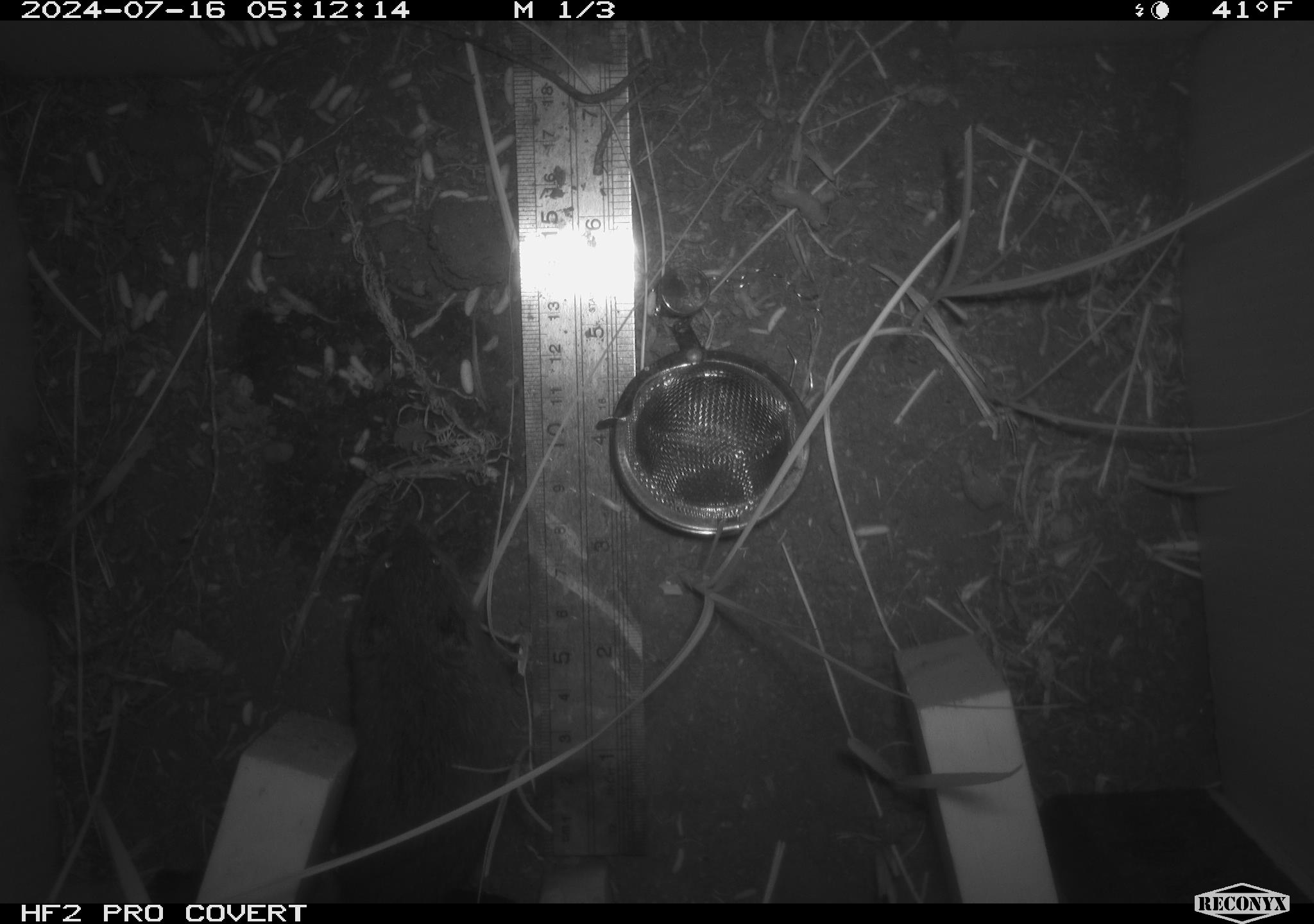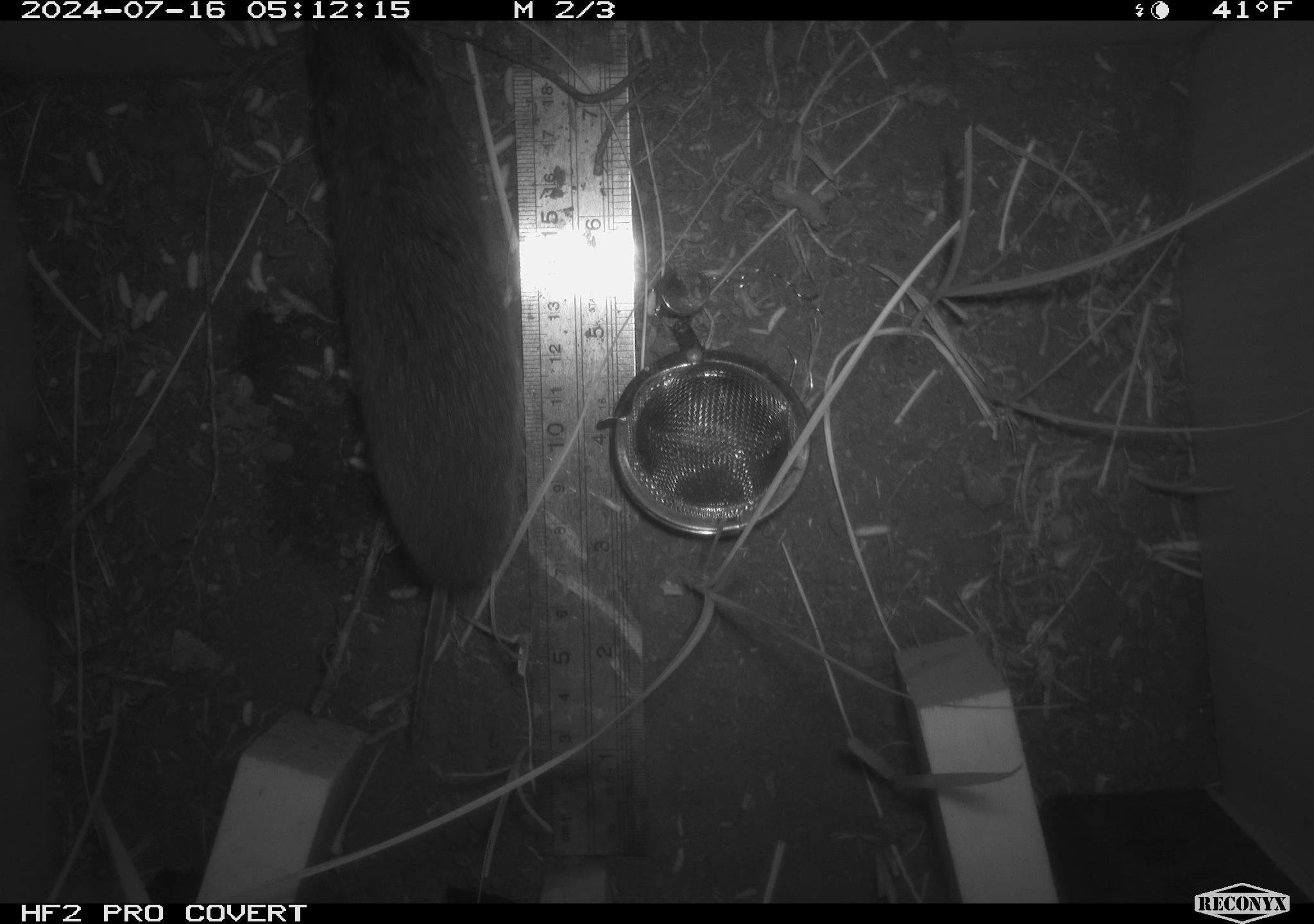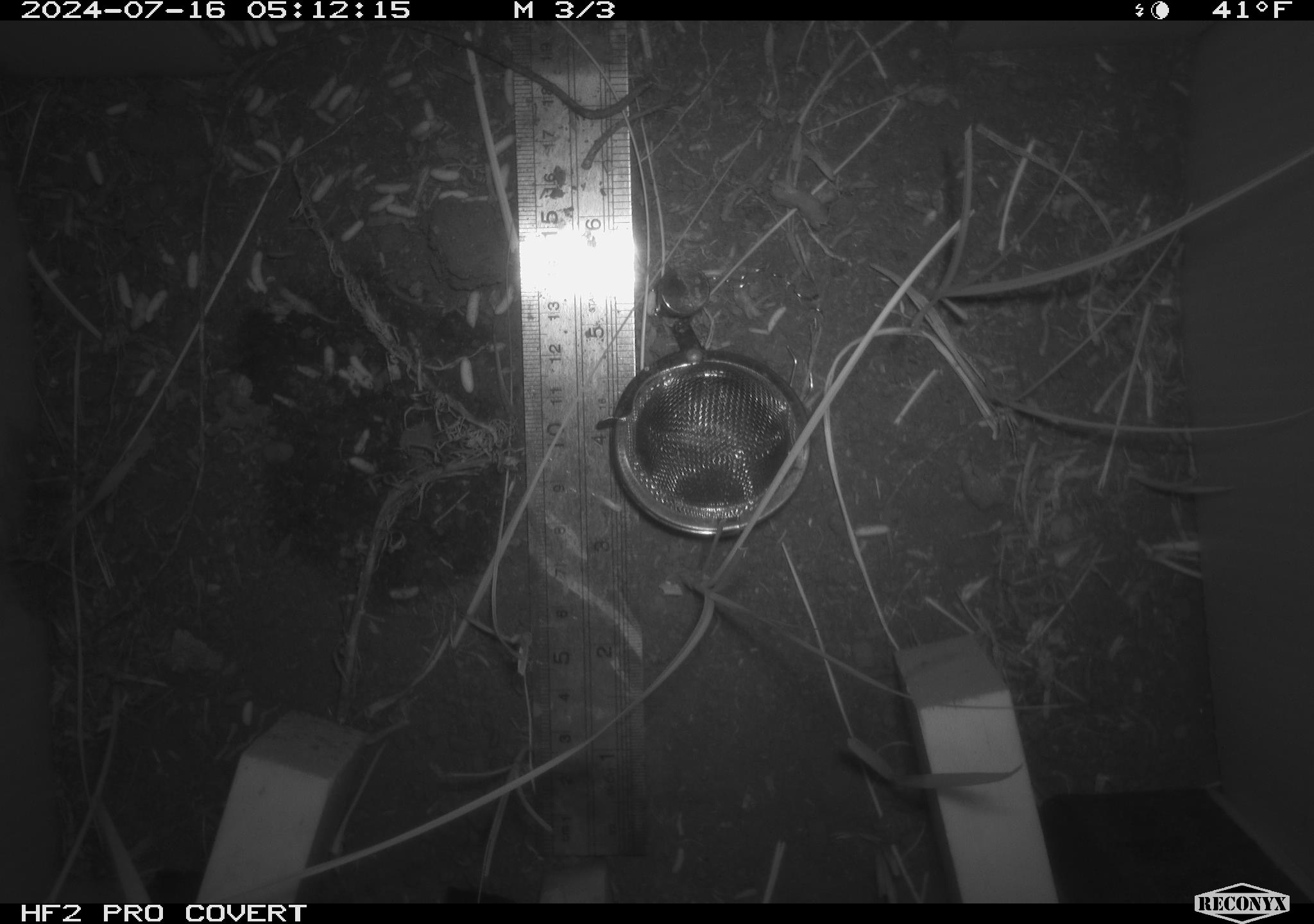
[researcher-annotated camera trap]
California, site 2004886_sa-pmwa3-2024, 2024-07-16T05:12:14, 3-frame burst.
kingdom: Animalia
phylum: Chordata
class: Mammalia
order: Rodentia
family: Cricetidae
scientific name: Arvicolinae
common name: voles, lemmings, and muskrats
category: arvicolinae subfamily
Arvicolinae subfamily (voles, lemmings, and muskrats) (Arvicolinae).